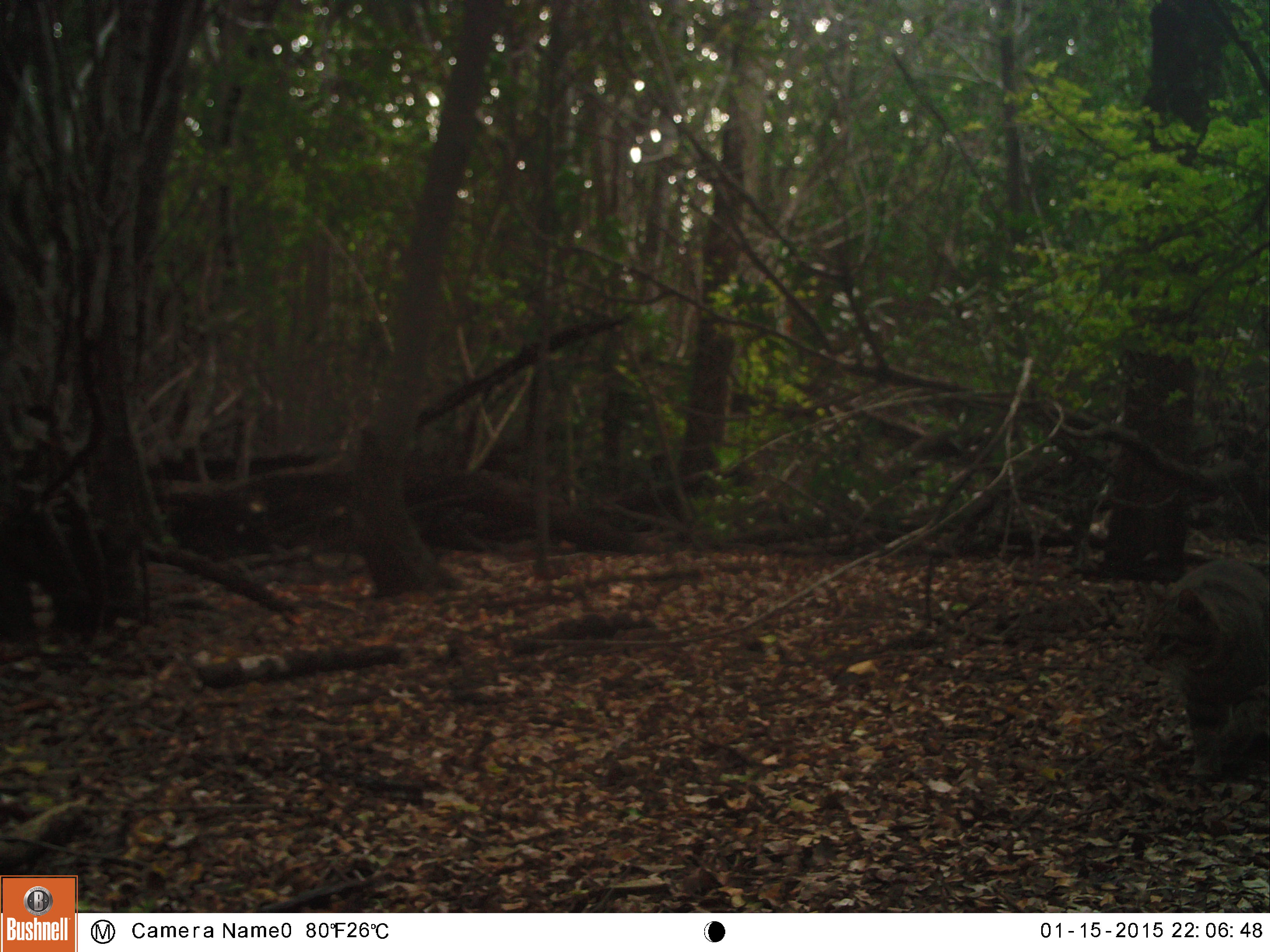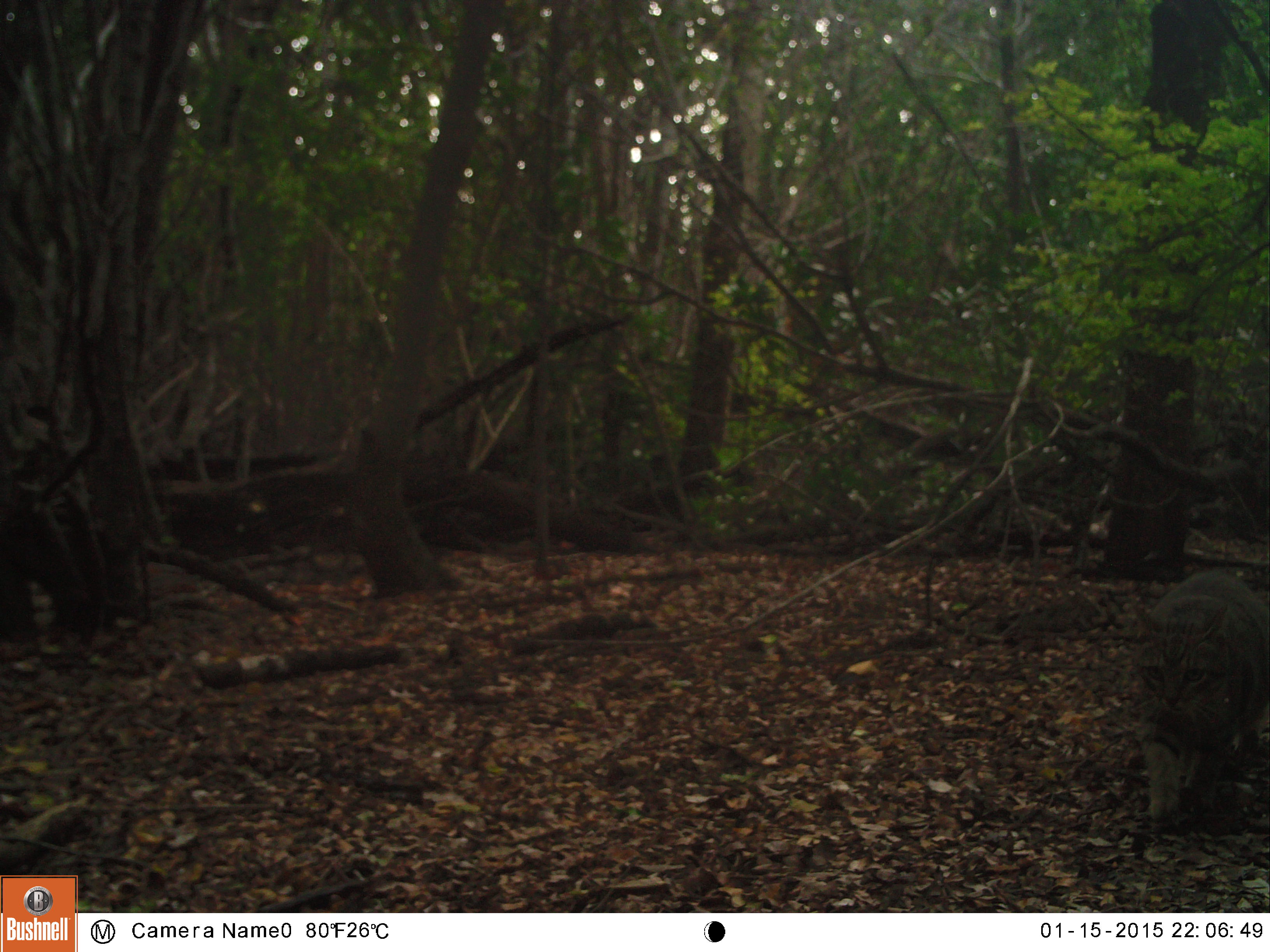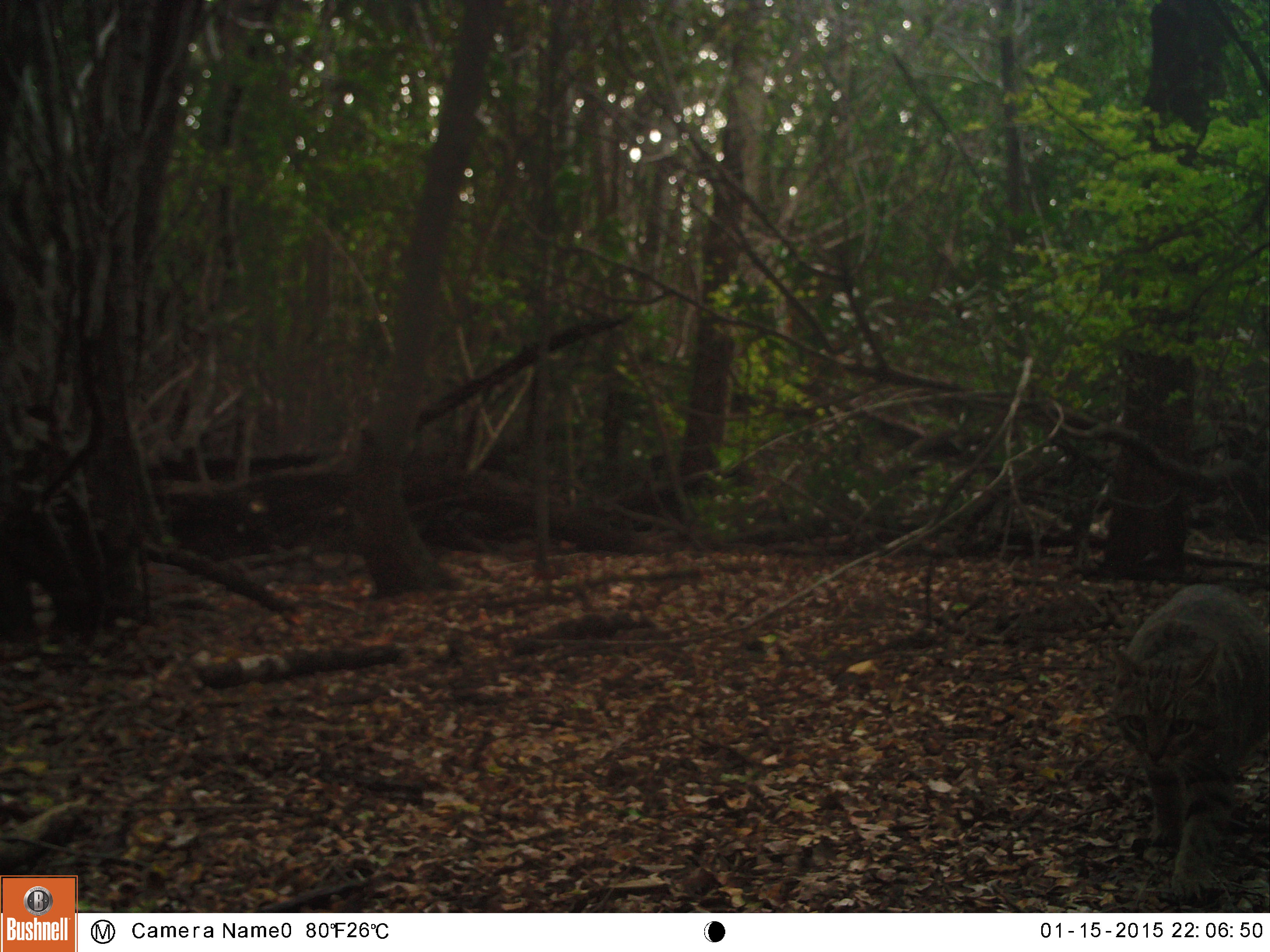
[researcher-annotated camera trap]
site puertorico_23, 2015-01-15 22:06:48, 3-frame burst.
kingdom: Animalia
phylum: Chordata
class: Mammalia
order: Carnivora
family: Felidae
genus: Felis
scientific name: Felis catus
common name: cat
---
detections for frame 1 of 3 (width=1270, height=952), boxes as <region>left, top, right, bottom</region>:
cat: <region>1137, 549, 1270, 796</region>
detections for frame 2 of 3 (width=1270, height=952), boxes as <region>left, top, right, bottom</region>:
cat: <region>1134, 568, 1270, 825</region>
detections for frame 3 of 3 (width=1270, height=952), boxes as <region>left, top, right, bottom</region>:
cat: <region>1110, 585, 1270, 902</region>